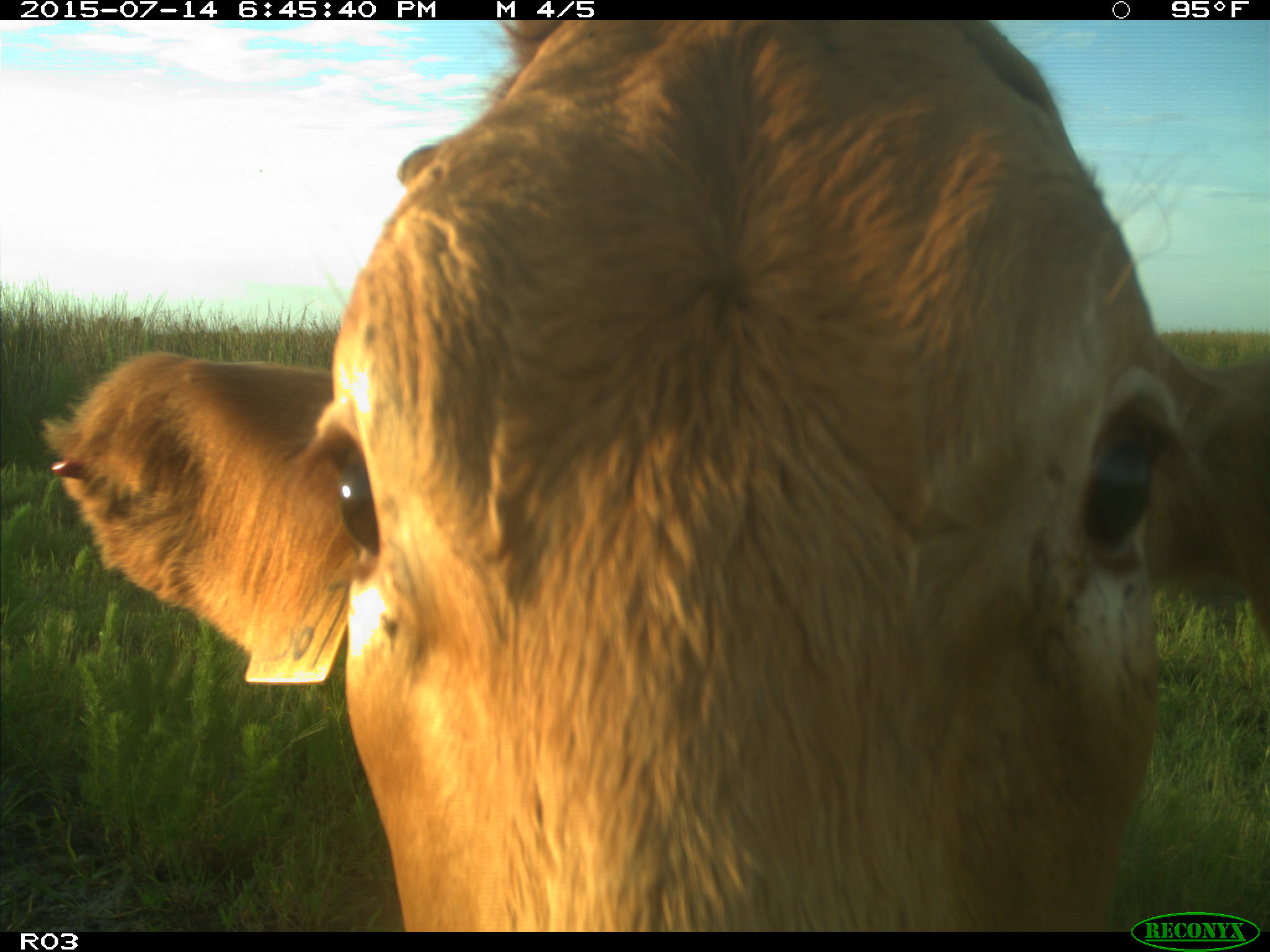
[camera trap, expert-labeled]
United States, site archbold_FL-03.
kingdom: Animalia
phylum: Chordata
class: Mammalia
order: Artiodactyla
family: Bovidae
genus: Bos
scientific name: Bos taurus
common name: domestic cow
Bos taurus (domestic cow).